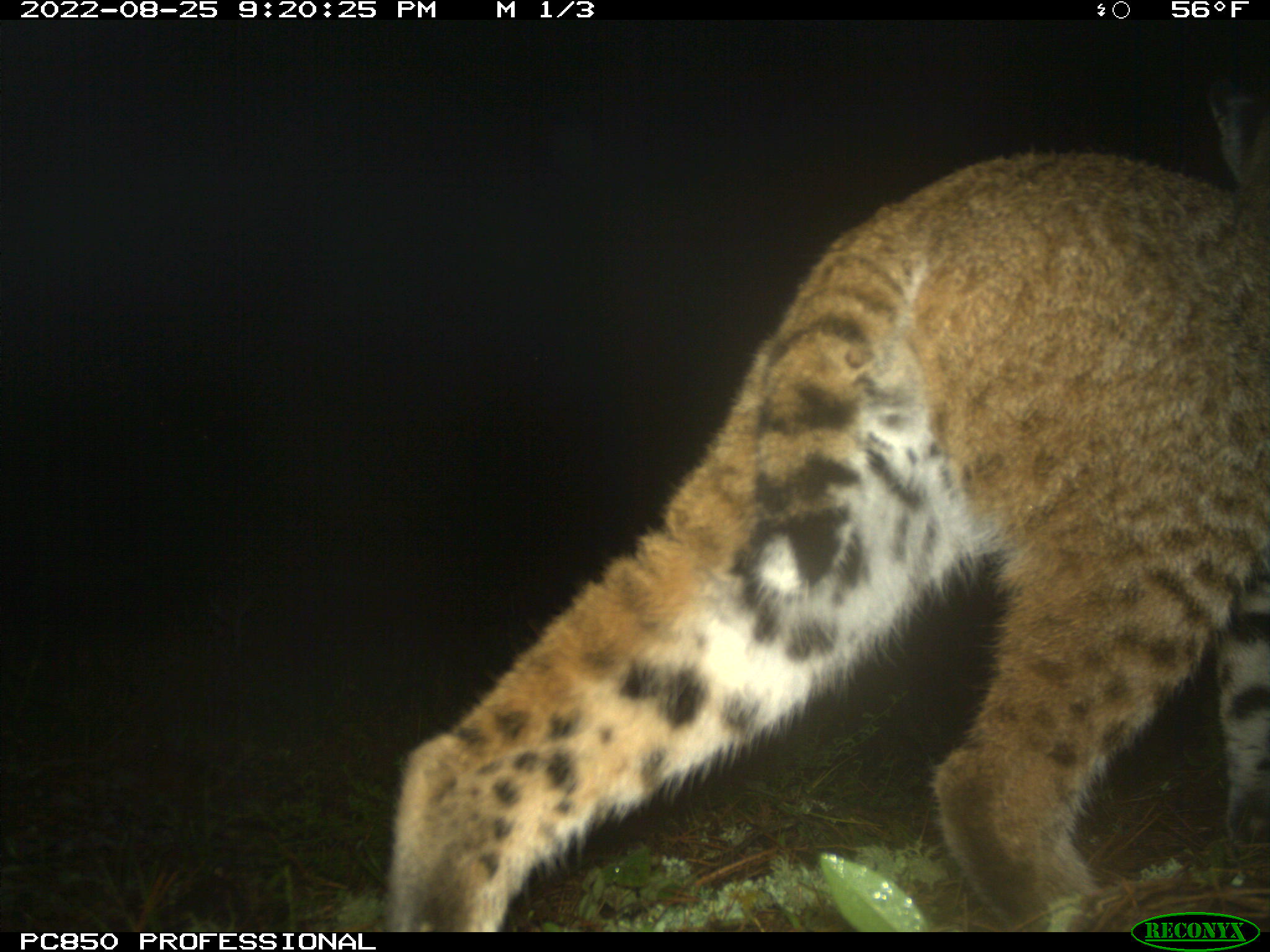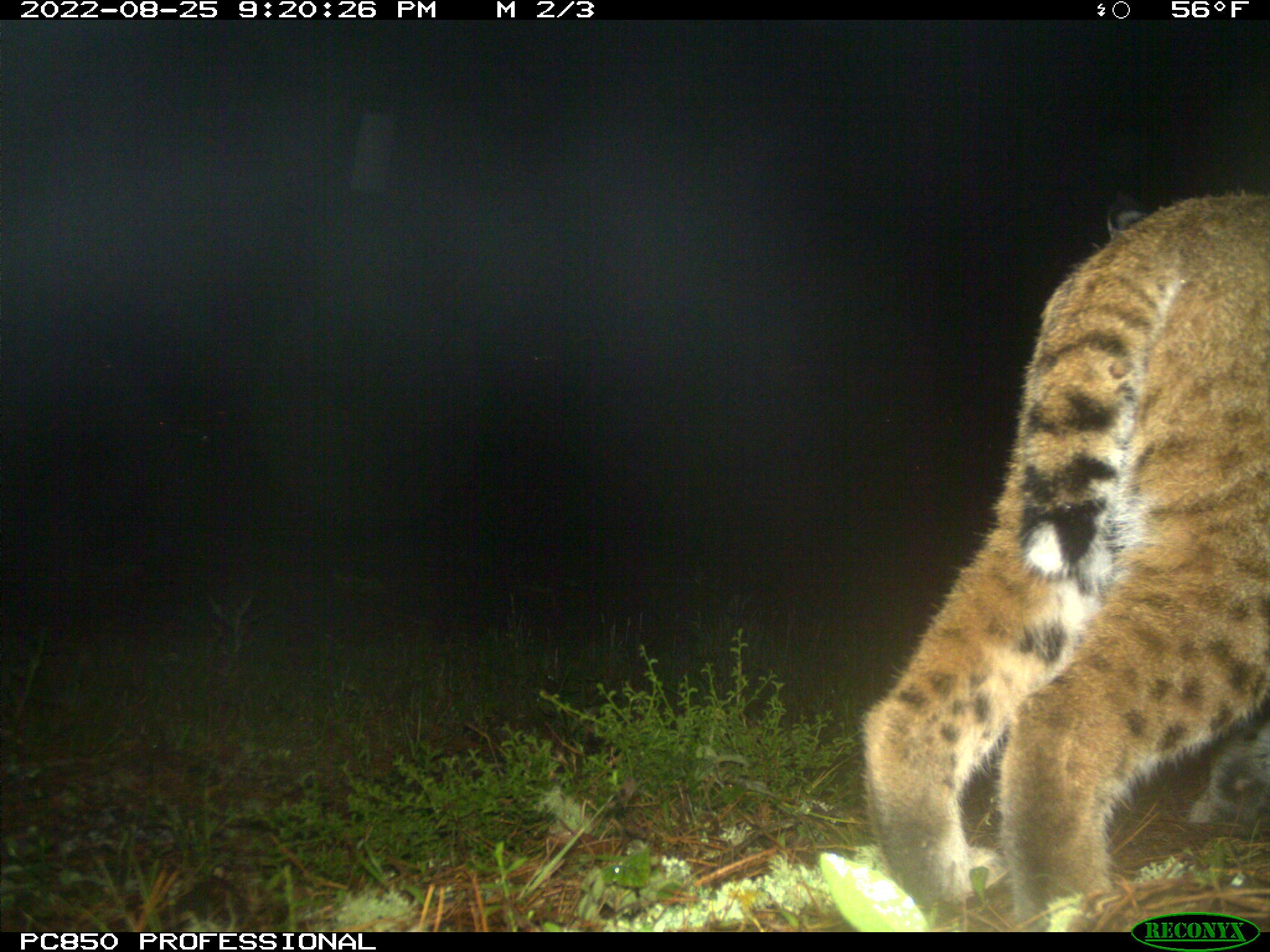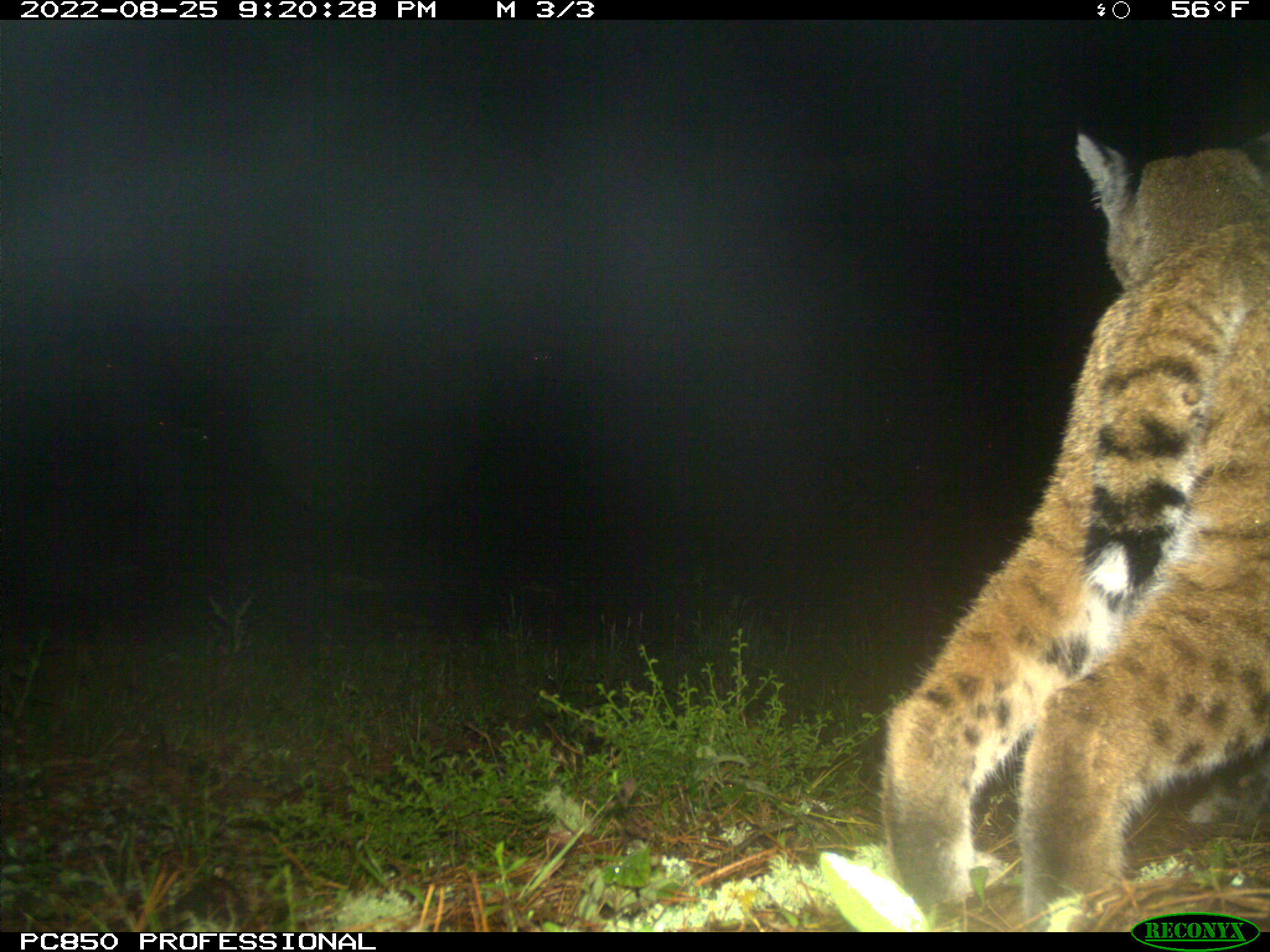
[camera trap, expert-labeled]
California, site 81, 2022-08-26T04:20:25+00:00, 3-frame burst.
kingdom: Animalia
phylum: Chordata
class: Mammalia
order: Carnivora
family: Felidae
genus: Lynx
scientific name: Lynx rufus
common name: bobcat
Bobcat (Lynx rufus).